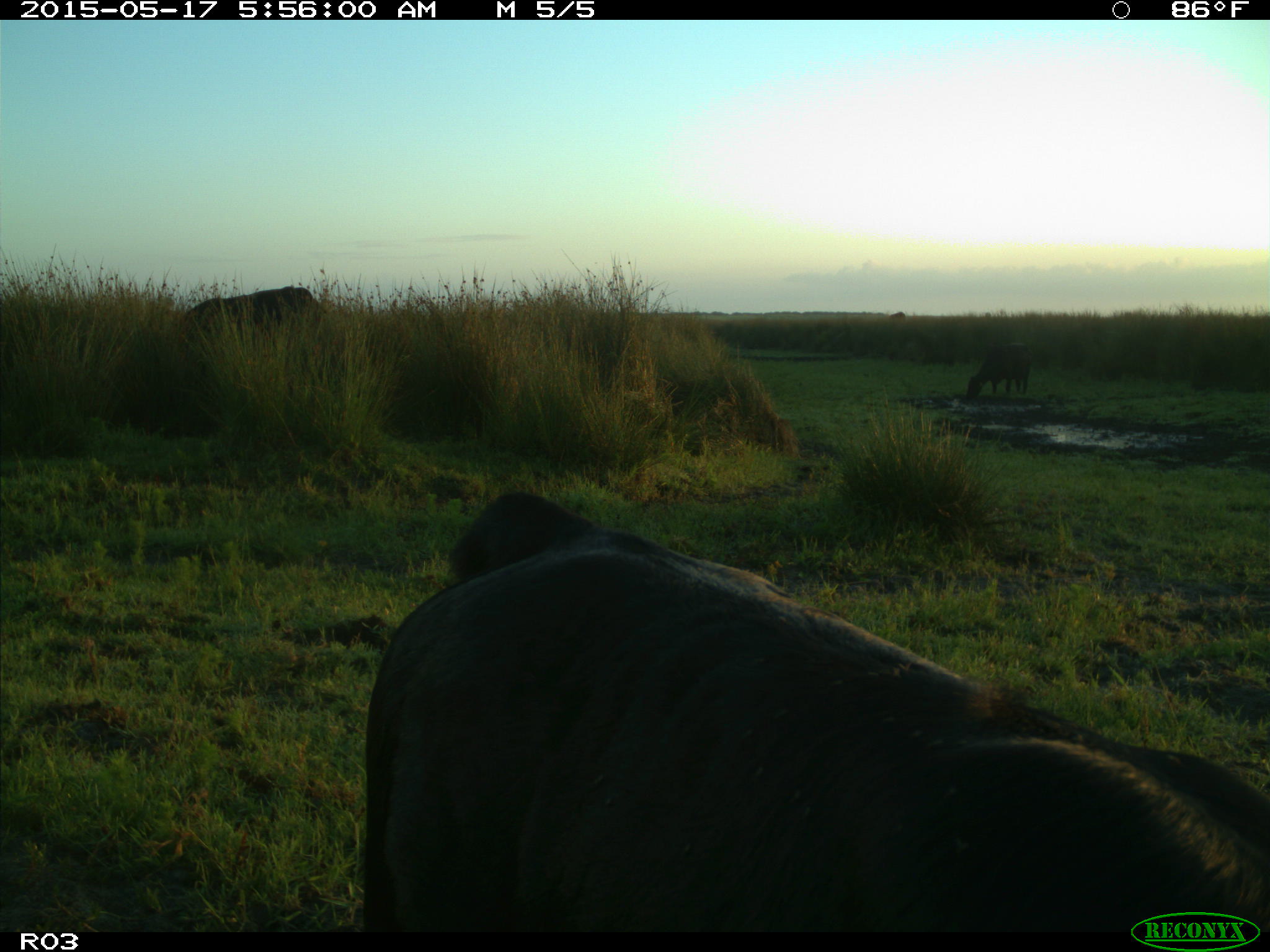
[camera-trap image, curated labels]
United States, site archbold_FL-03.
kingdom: Animalia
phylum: Chordata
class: Mammalia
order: Artiodactyla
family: Bovidae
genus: Bos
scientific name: Bos taurus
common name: domestic cow